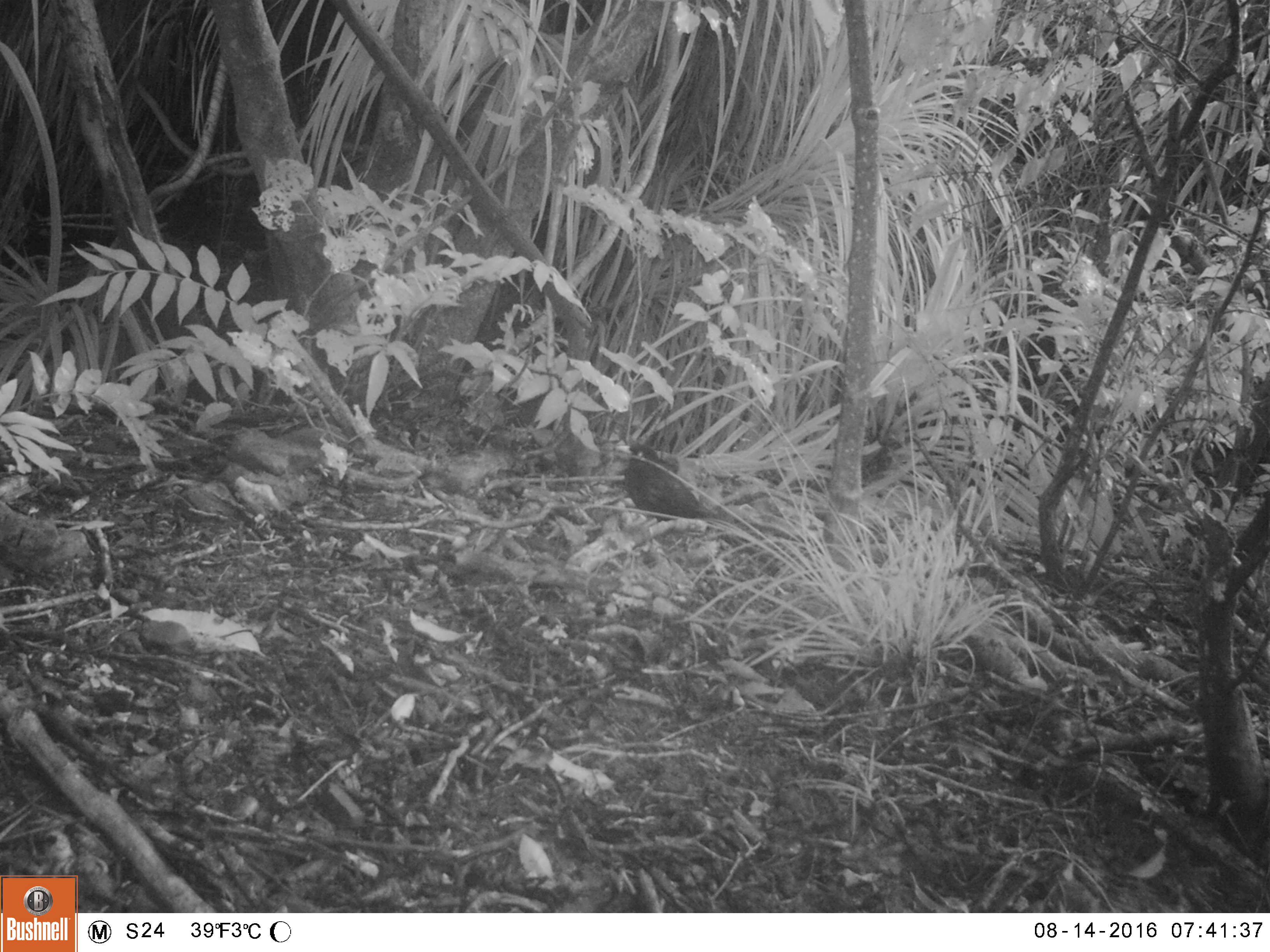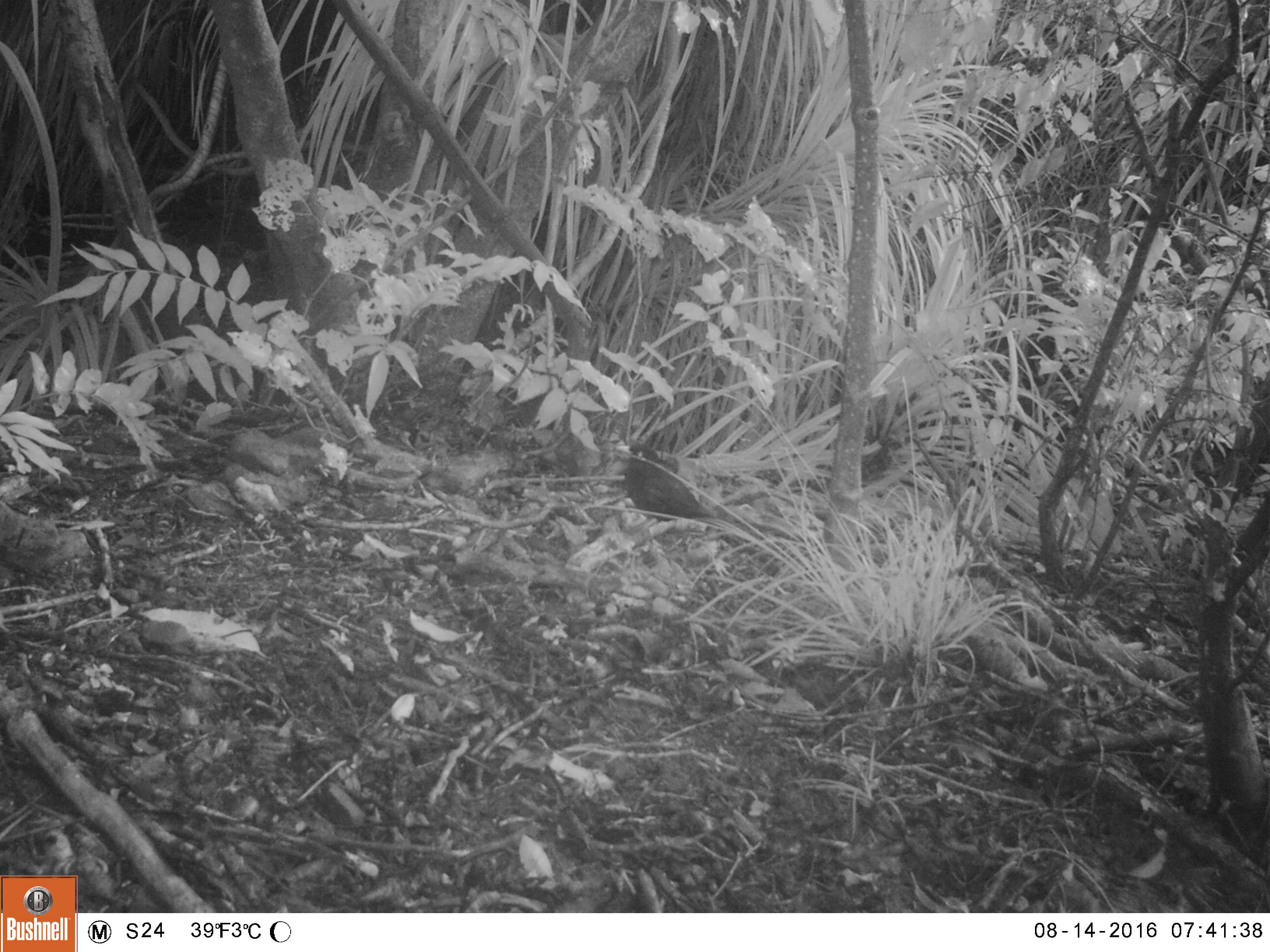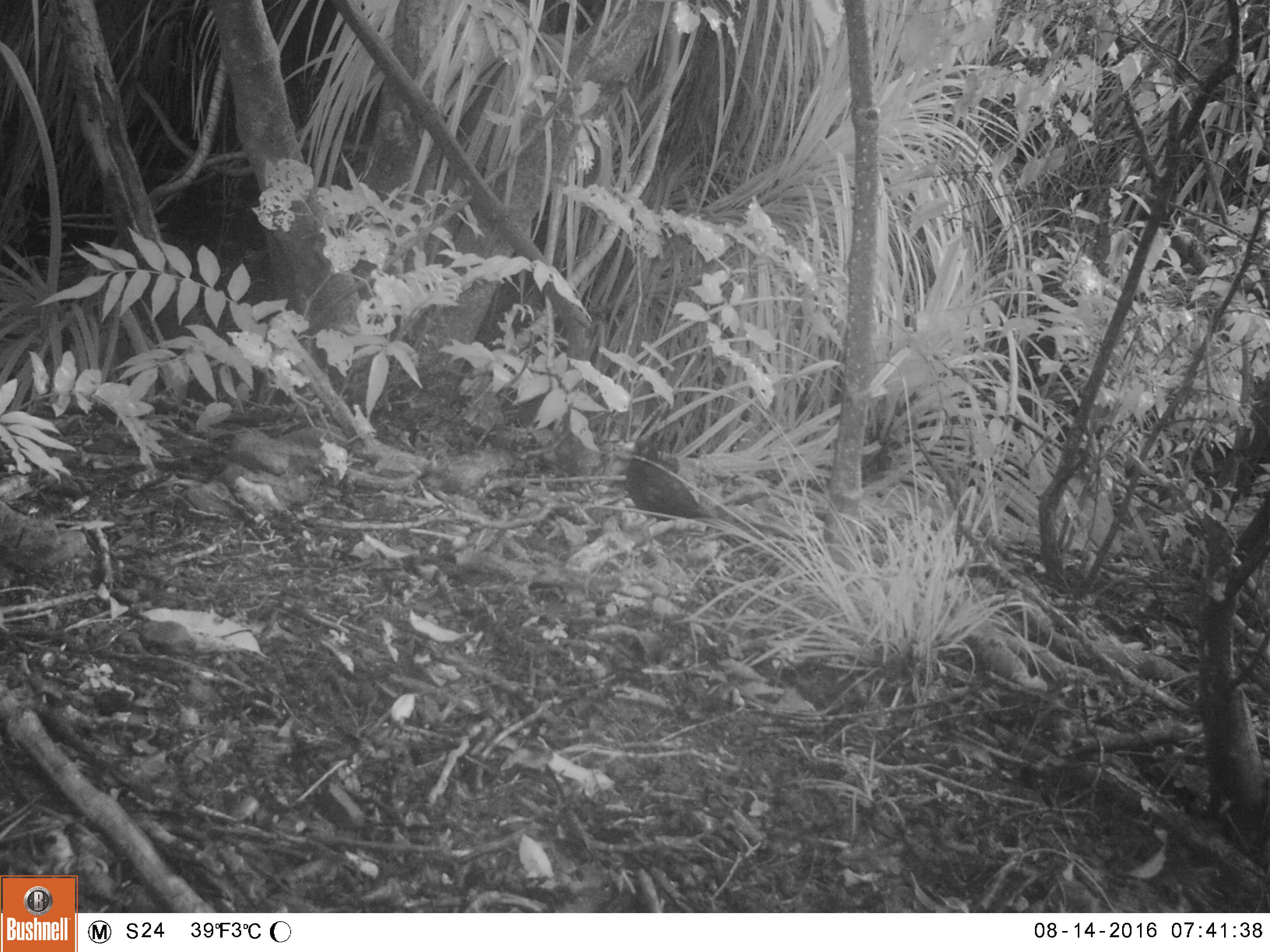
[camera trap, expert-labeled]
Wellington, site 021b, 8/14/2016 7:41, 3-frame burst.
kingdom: Animalia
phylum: Chordata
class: Aves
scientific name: Aves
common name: bird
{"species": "bird (Aves)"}